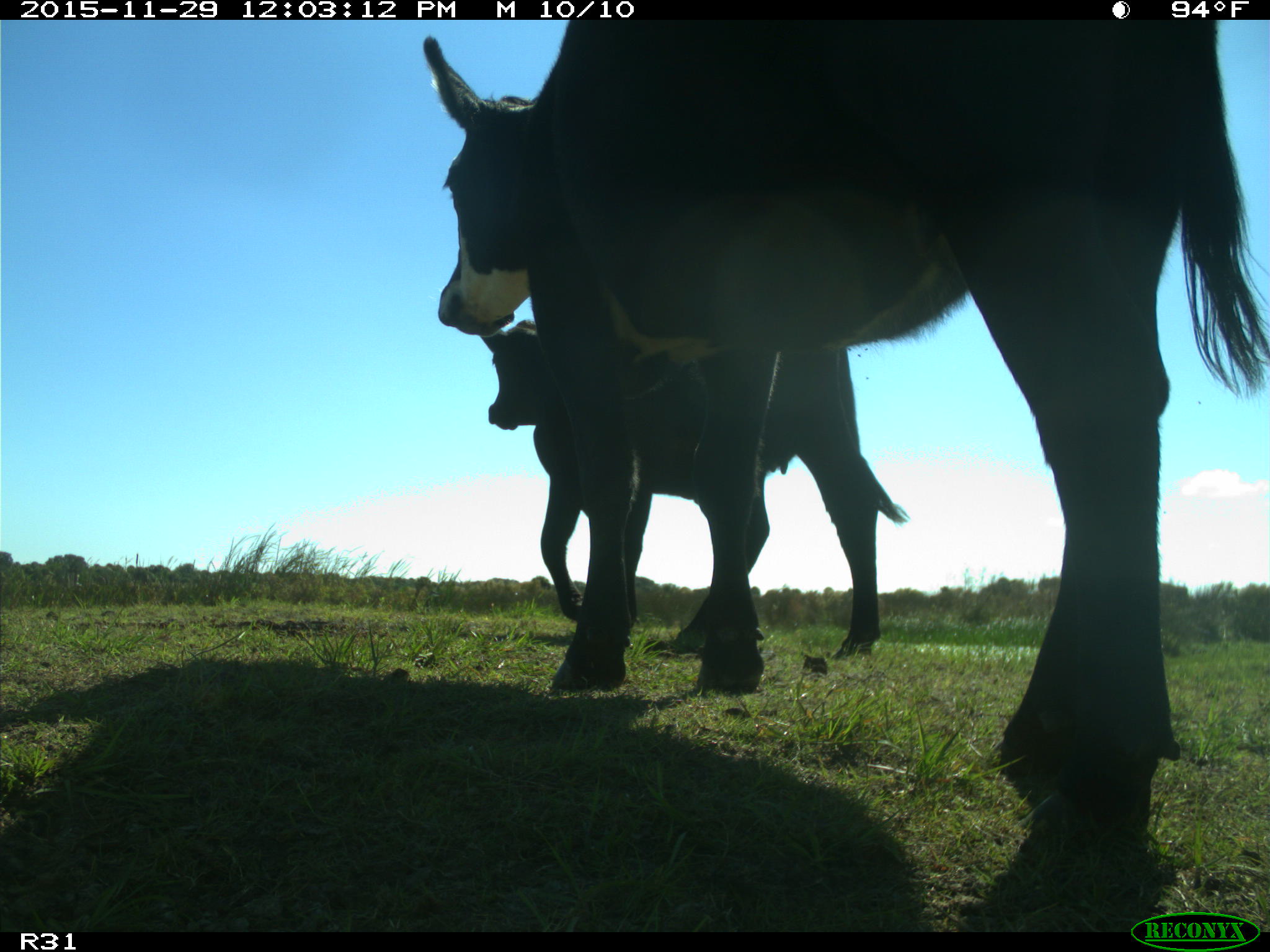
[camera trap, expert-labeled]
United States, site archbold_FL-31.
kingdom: Animalia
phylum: Chordata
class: Mammalia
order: Artiodactyla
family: Bovidae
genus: Bos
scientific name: Bos taurus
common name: domestic cow